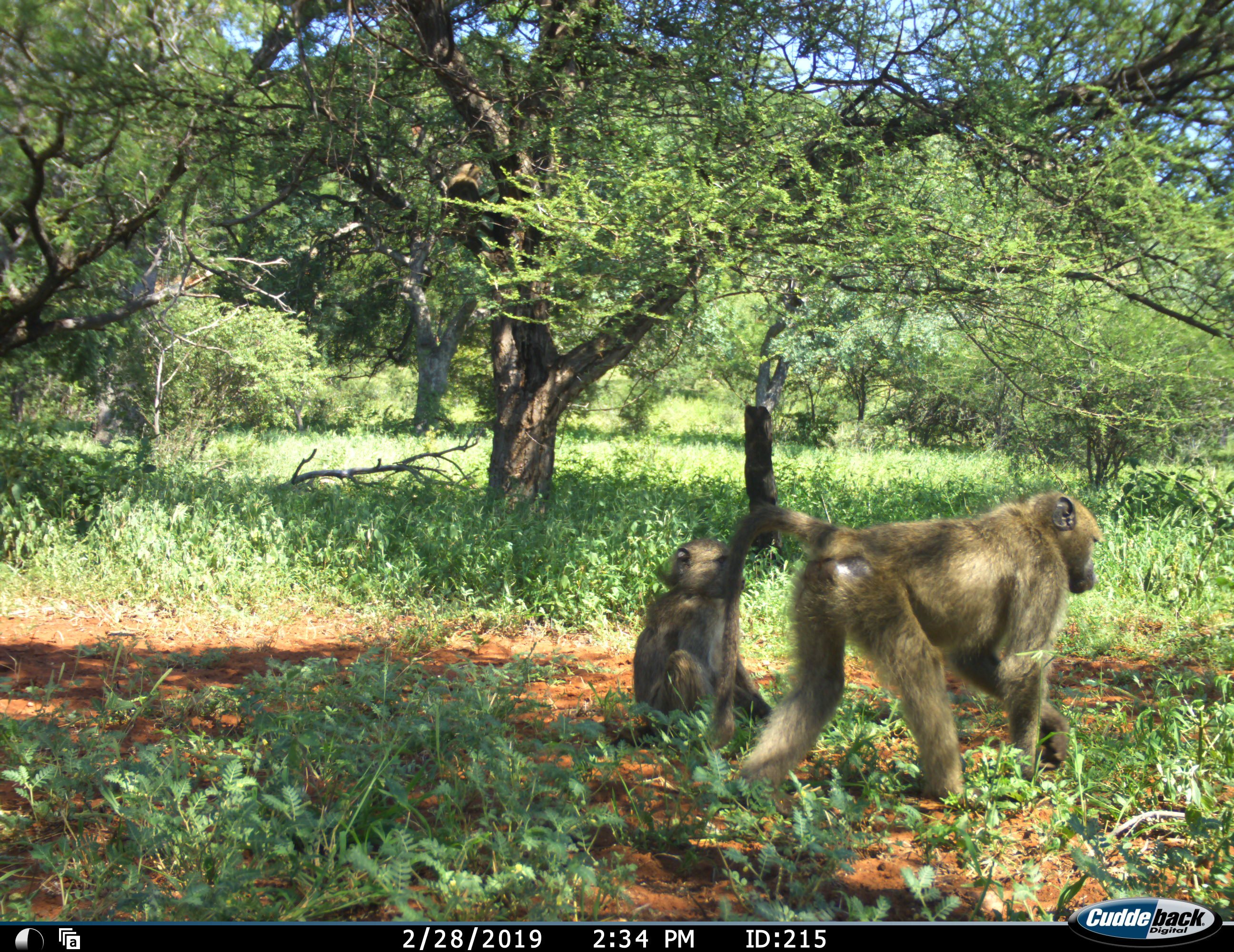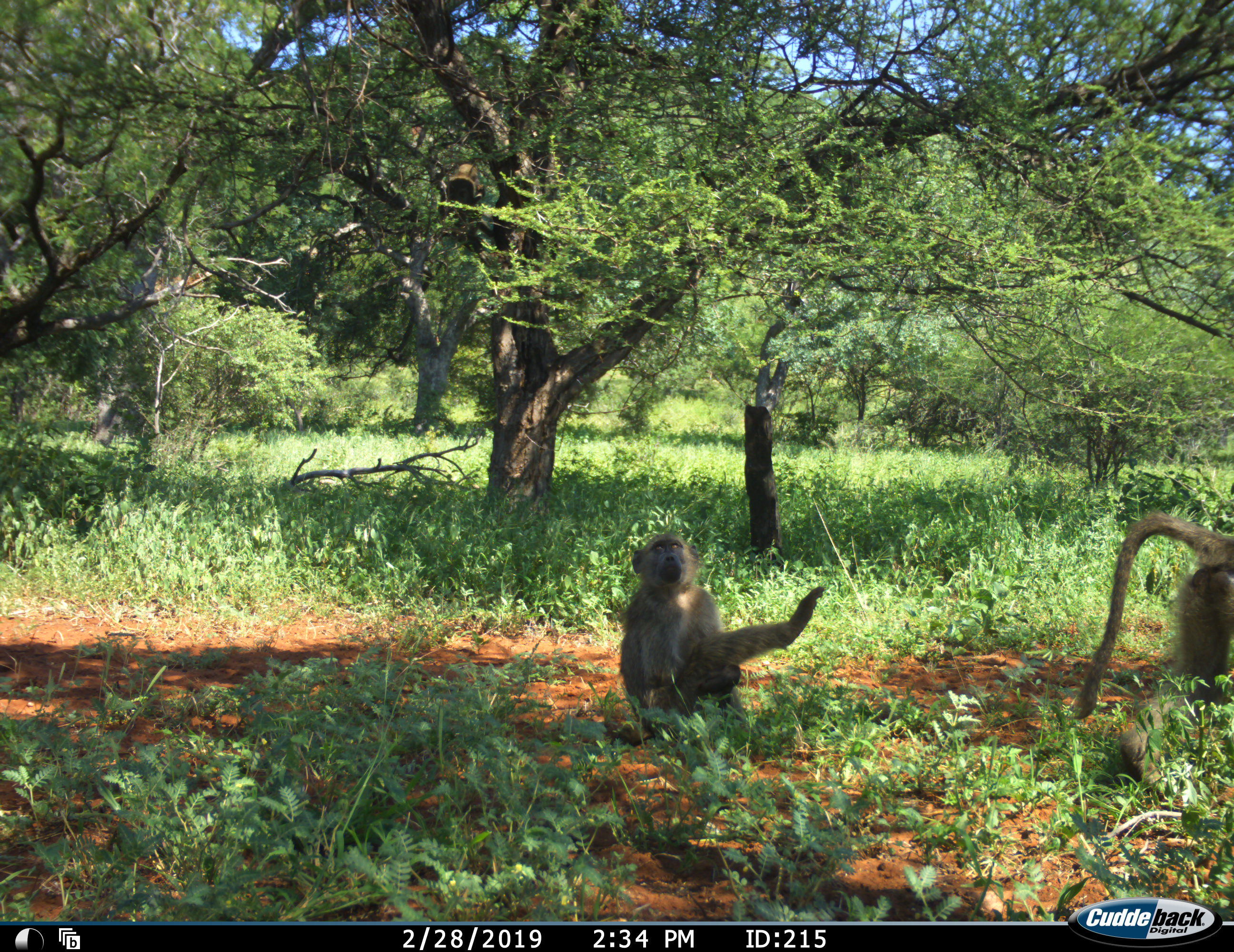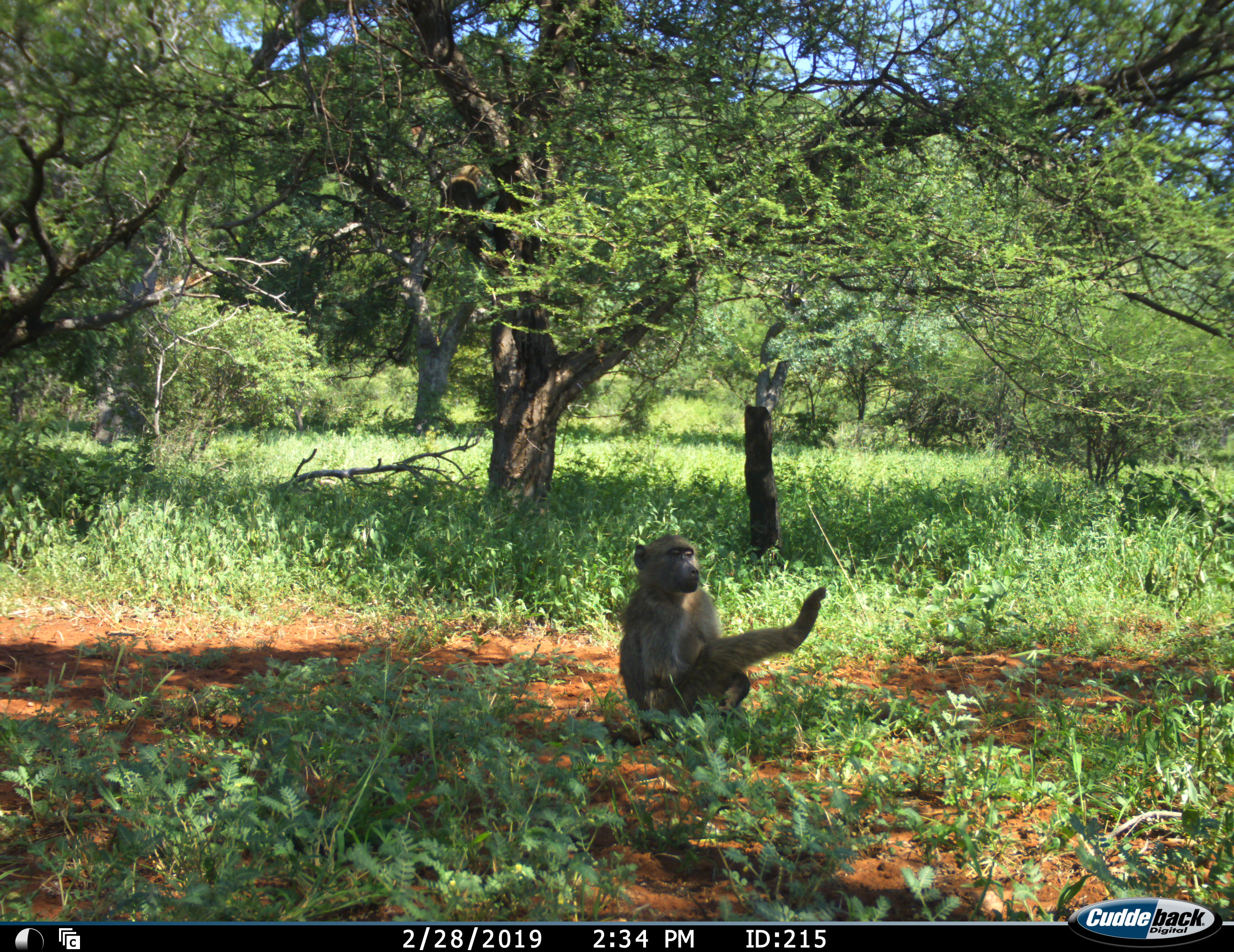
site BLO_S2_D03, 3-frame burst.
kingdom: Animalia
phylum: Chordata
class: Mammalia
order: Primates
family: Cercopithecidae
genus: Papio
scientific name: Papio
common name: baboon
Baboon (Papio), count 2. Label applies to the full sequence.